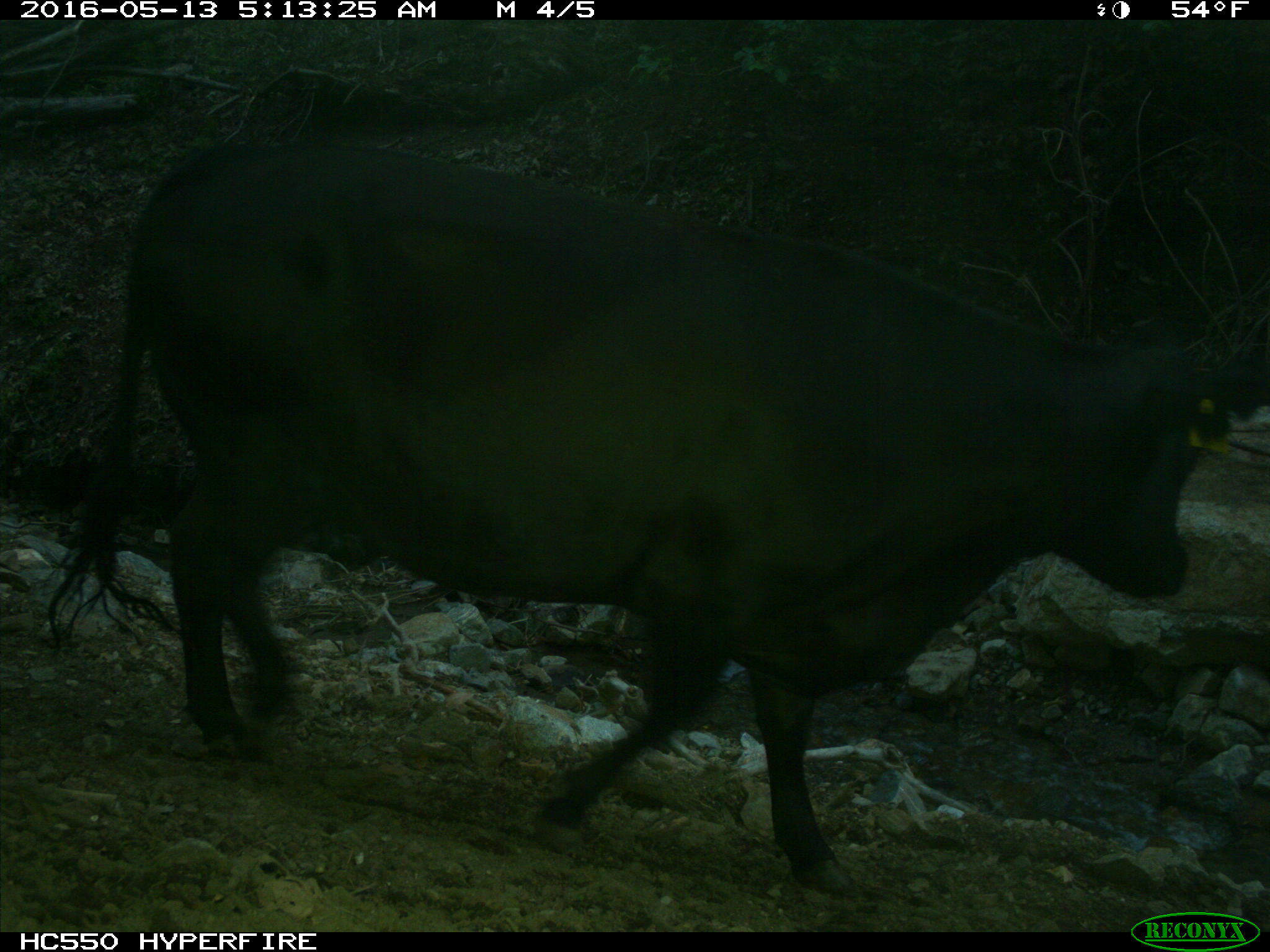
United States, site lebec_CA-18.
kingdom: Animalia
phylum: Chordata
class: Mammalia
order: Artiodactyla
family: Bovidae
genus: Bos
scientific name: Bos taurus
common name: domestic cow